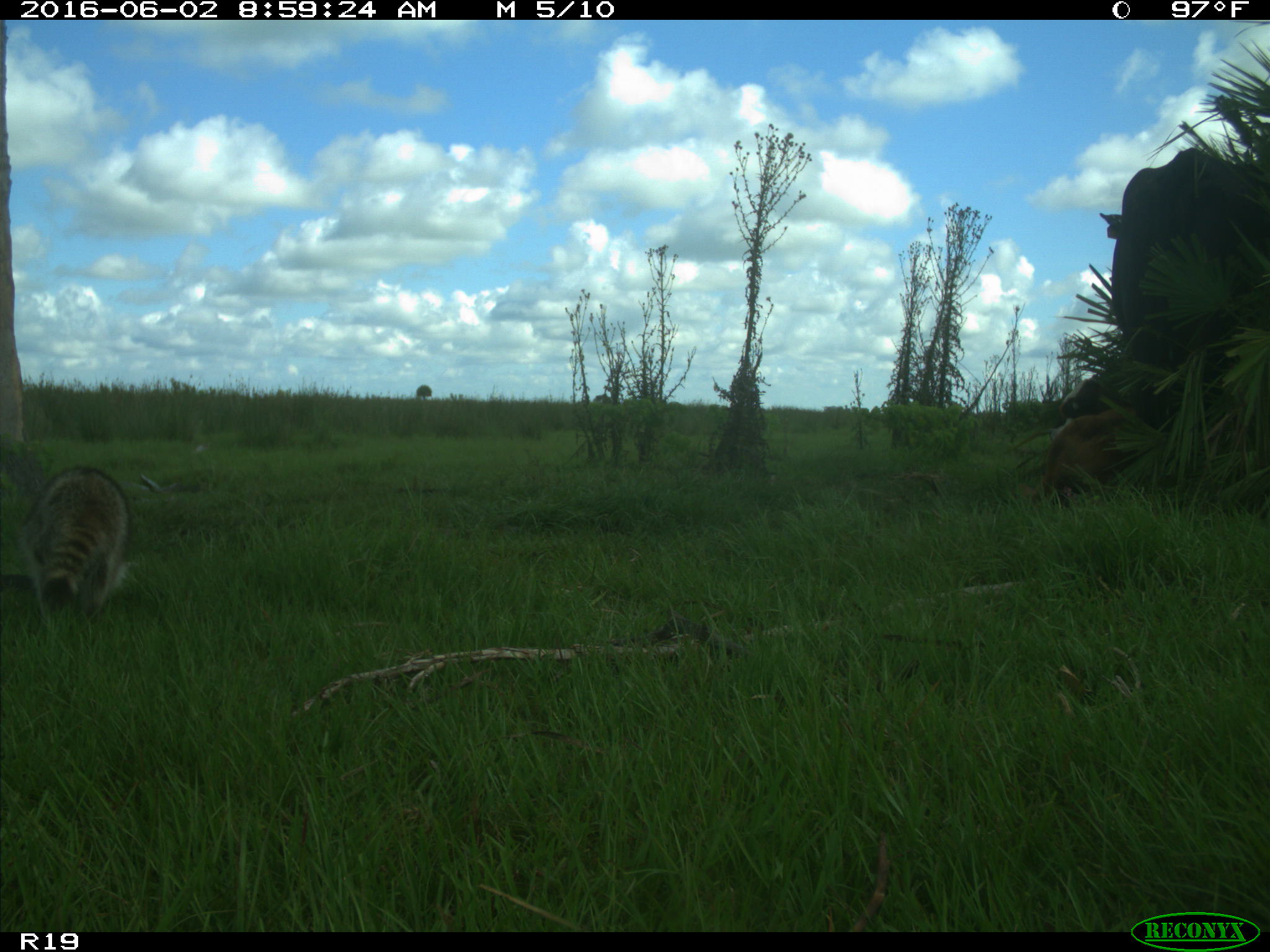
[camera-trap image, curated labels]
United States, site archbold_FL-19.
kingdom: Animalia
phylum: Chordata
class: Mammalia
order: Artiodactyla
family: Bovidae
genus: Bos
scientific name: Bos taurus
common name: domestic cow